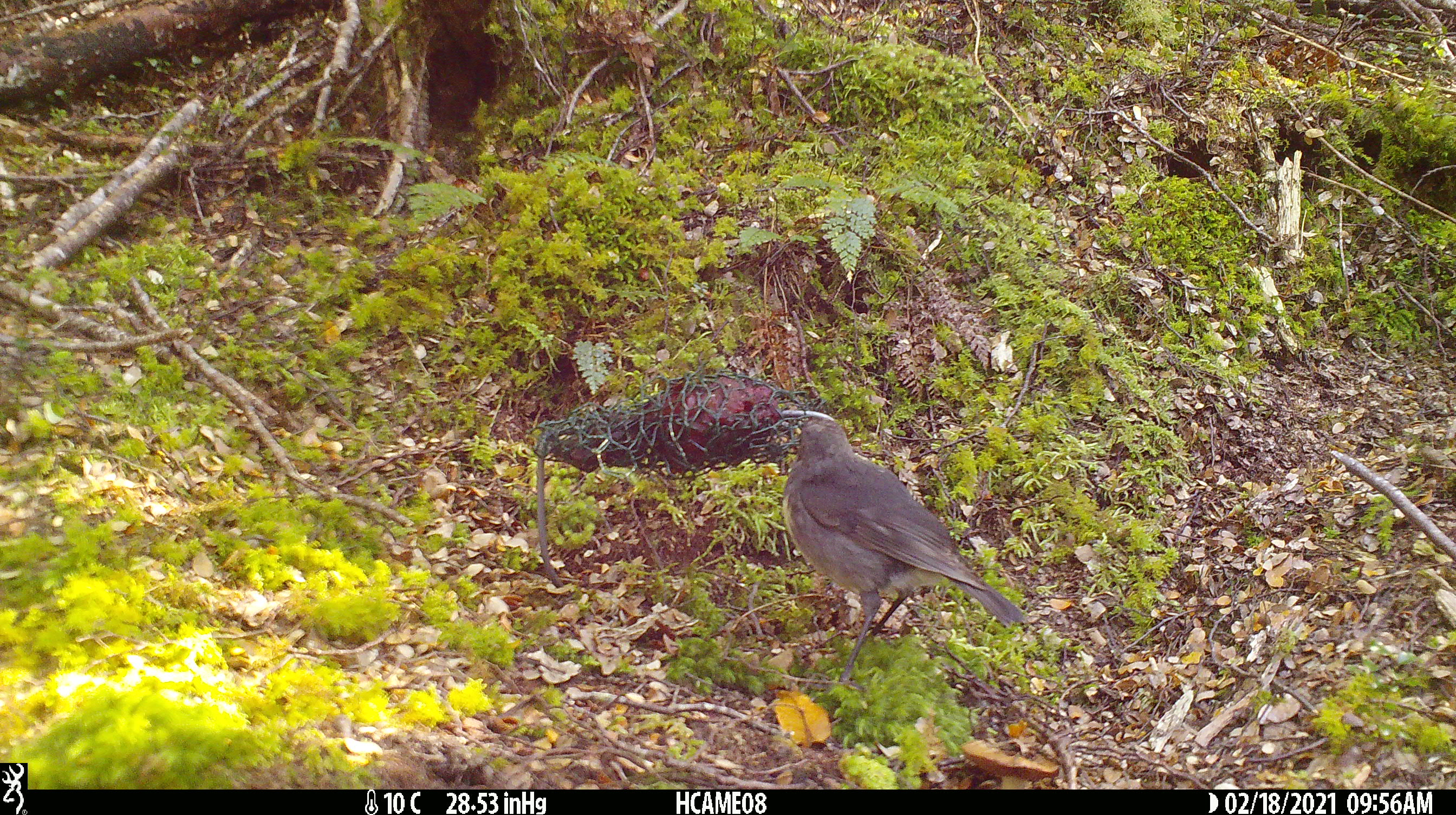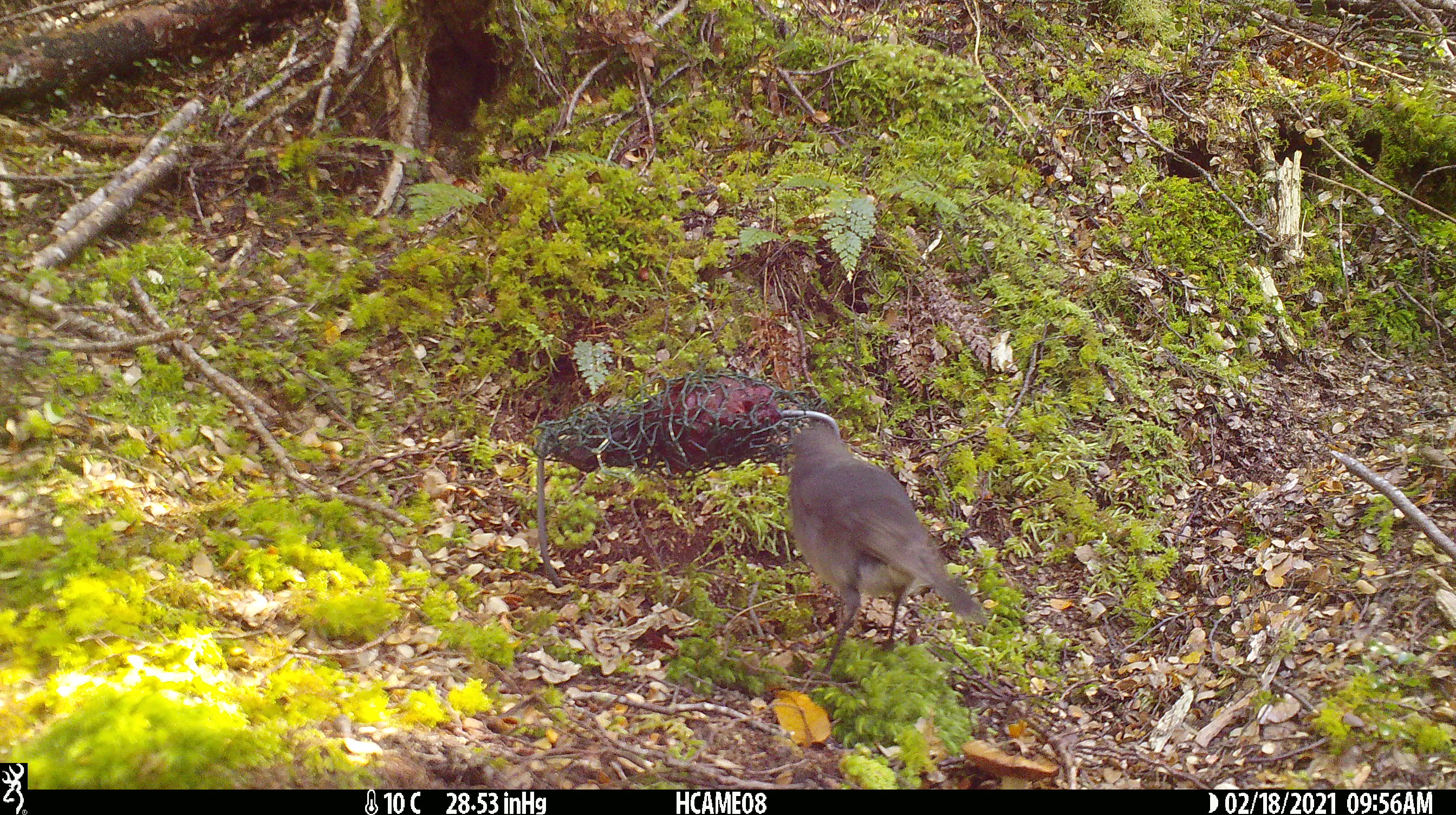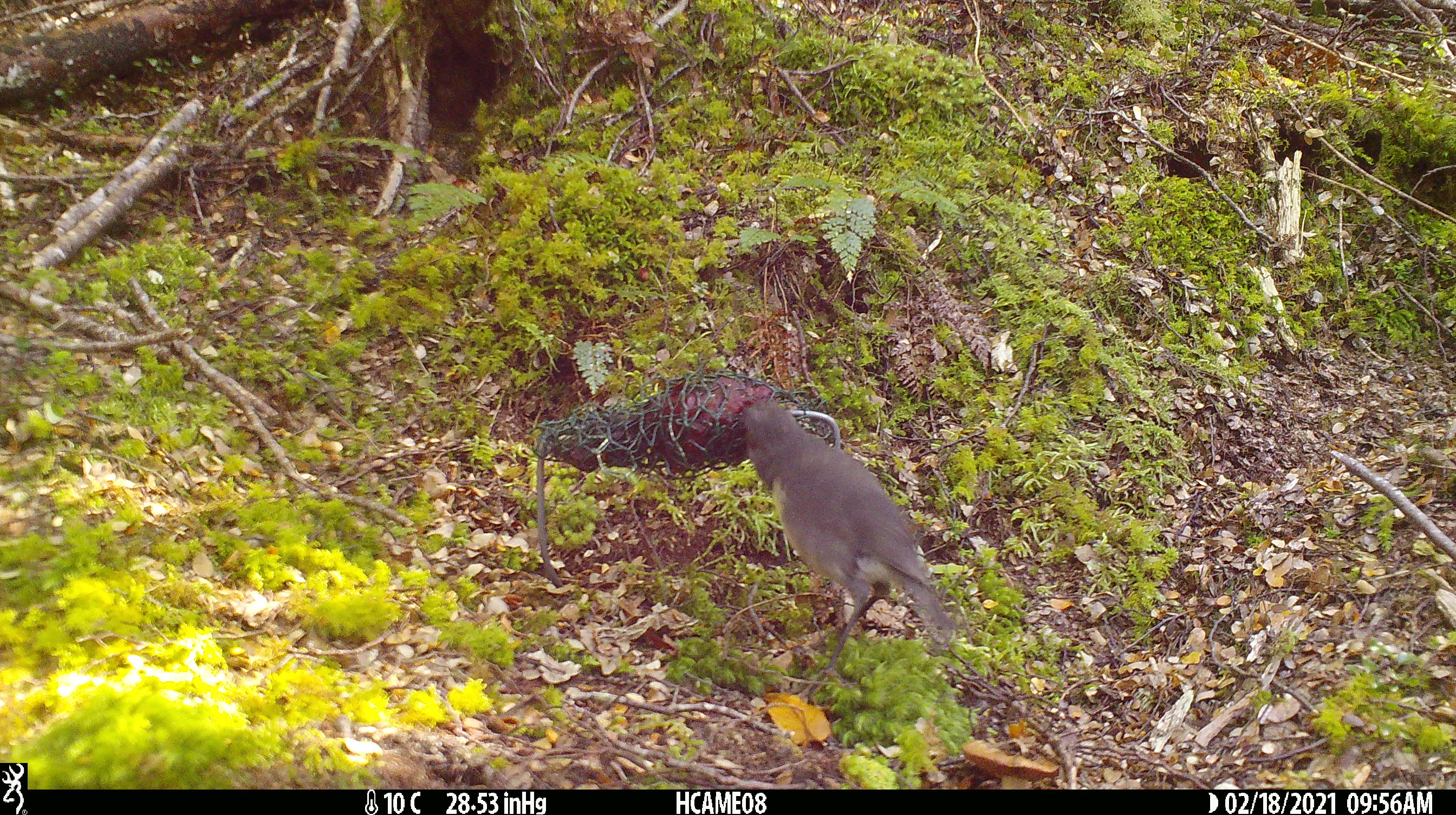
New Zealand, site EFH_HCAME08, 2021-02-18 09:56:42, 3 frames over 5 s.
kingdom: Animalia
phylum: Chordata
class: Aves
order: Passeriformes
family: Petroicidae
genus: Petroica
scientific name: Petroica australis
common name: new zealand robin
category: robin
Robin (new zealand robin) (Petroica australis).